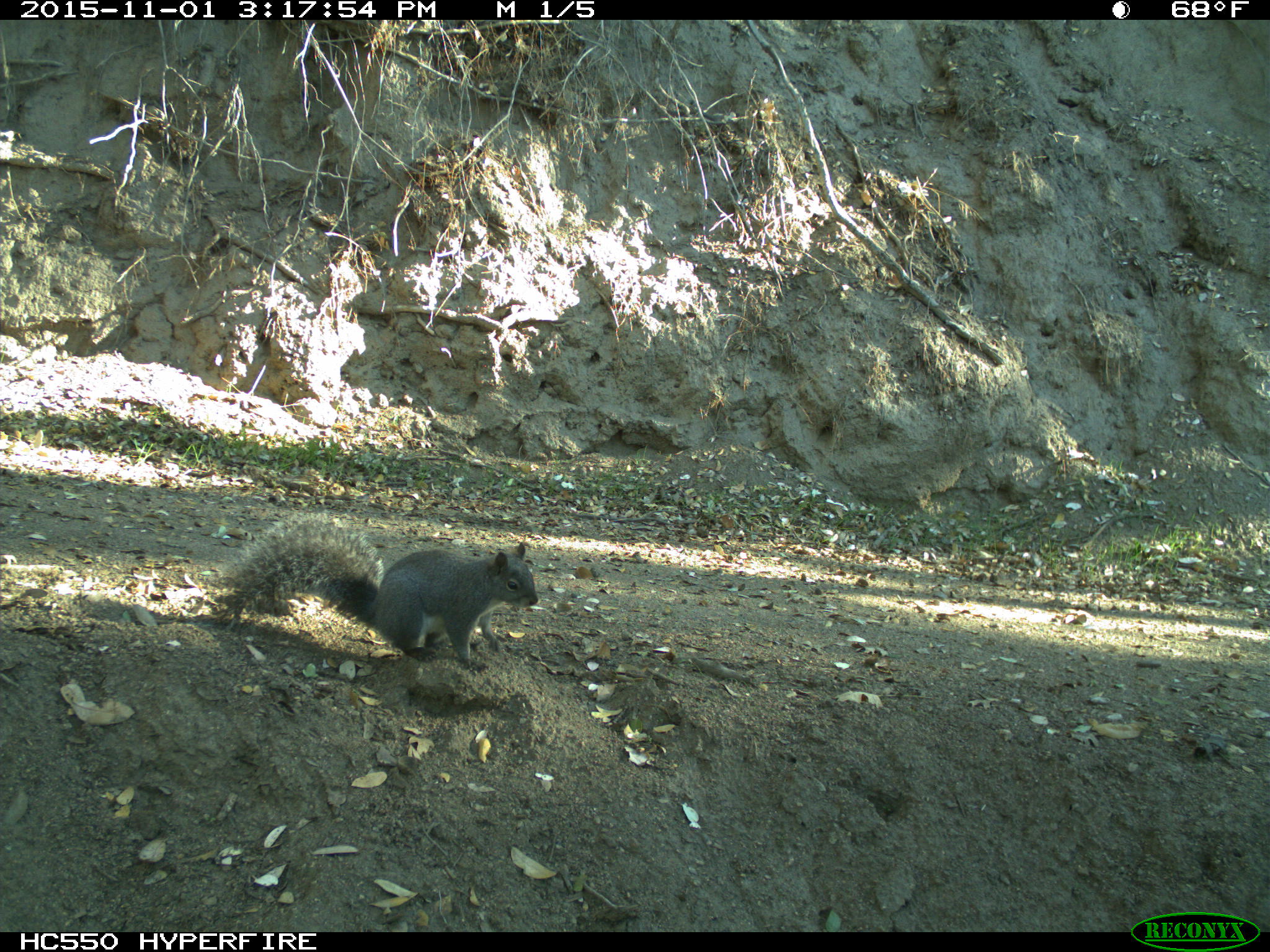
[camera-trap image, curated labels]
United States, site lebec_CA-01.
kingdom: Animalia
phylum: Chordata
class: Mammalia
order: Rodentia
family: Sciuridae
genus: Sciurus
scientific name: Sciurus carolinensis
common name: eastern gray squirrel